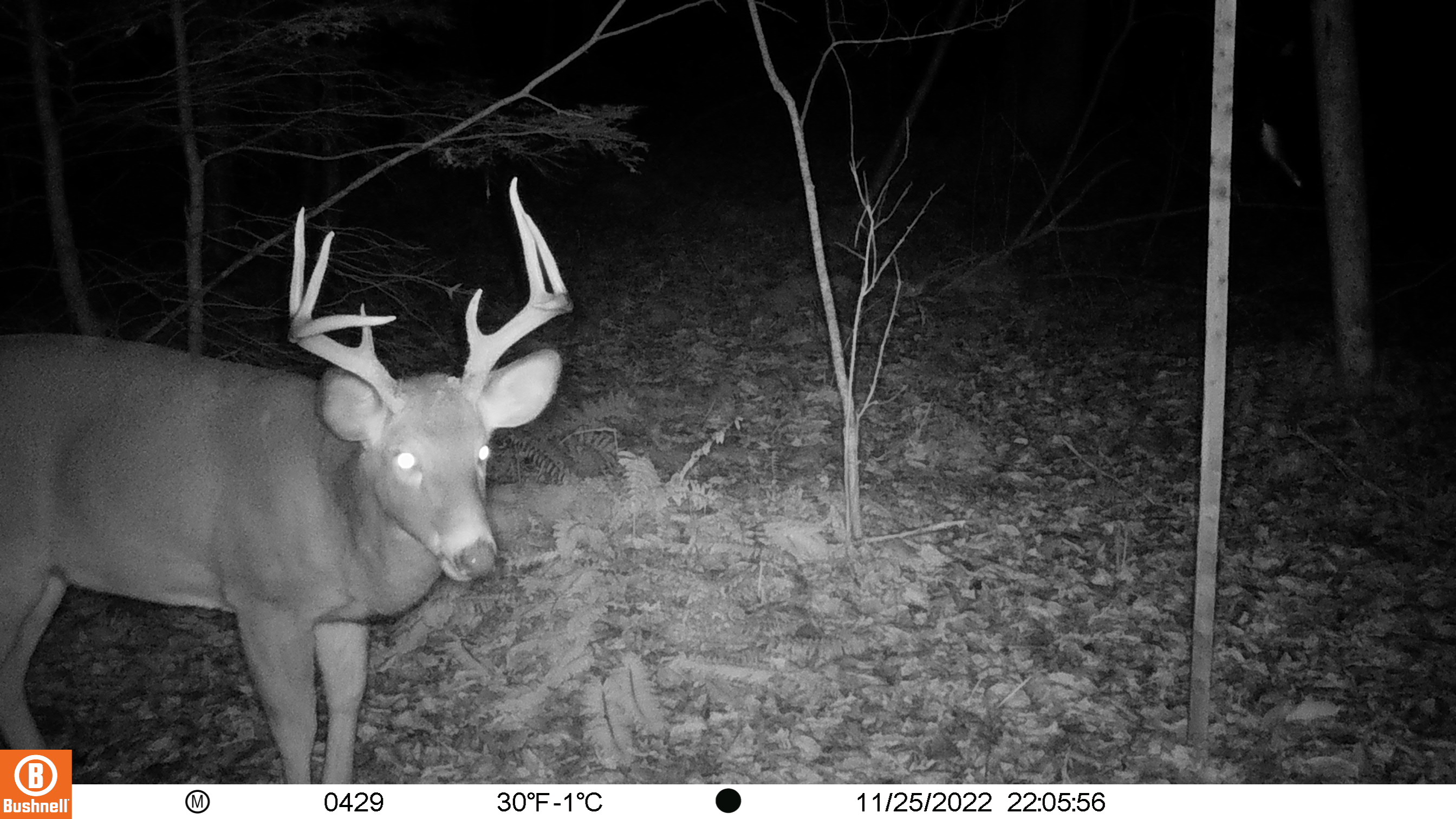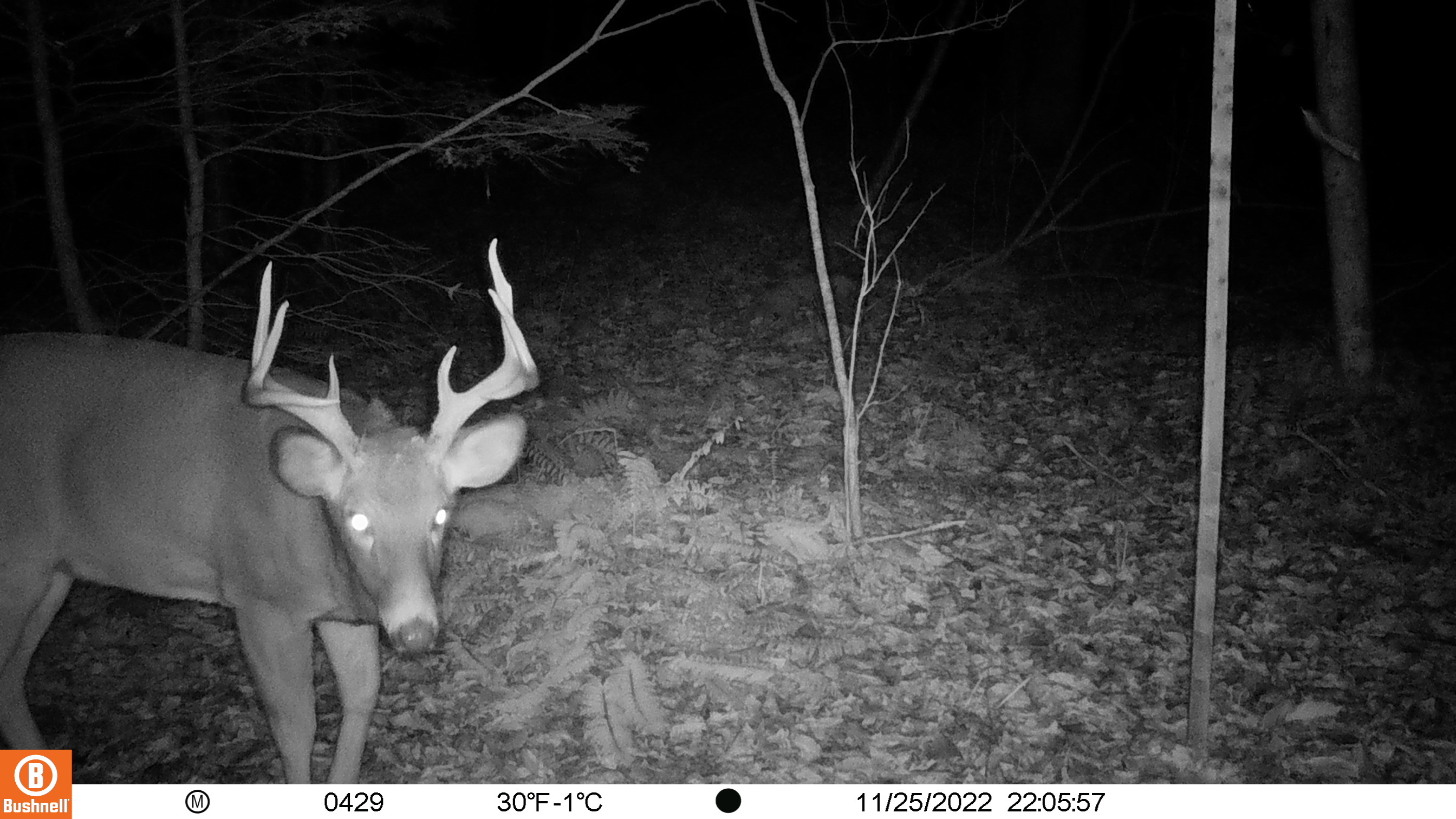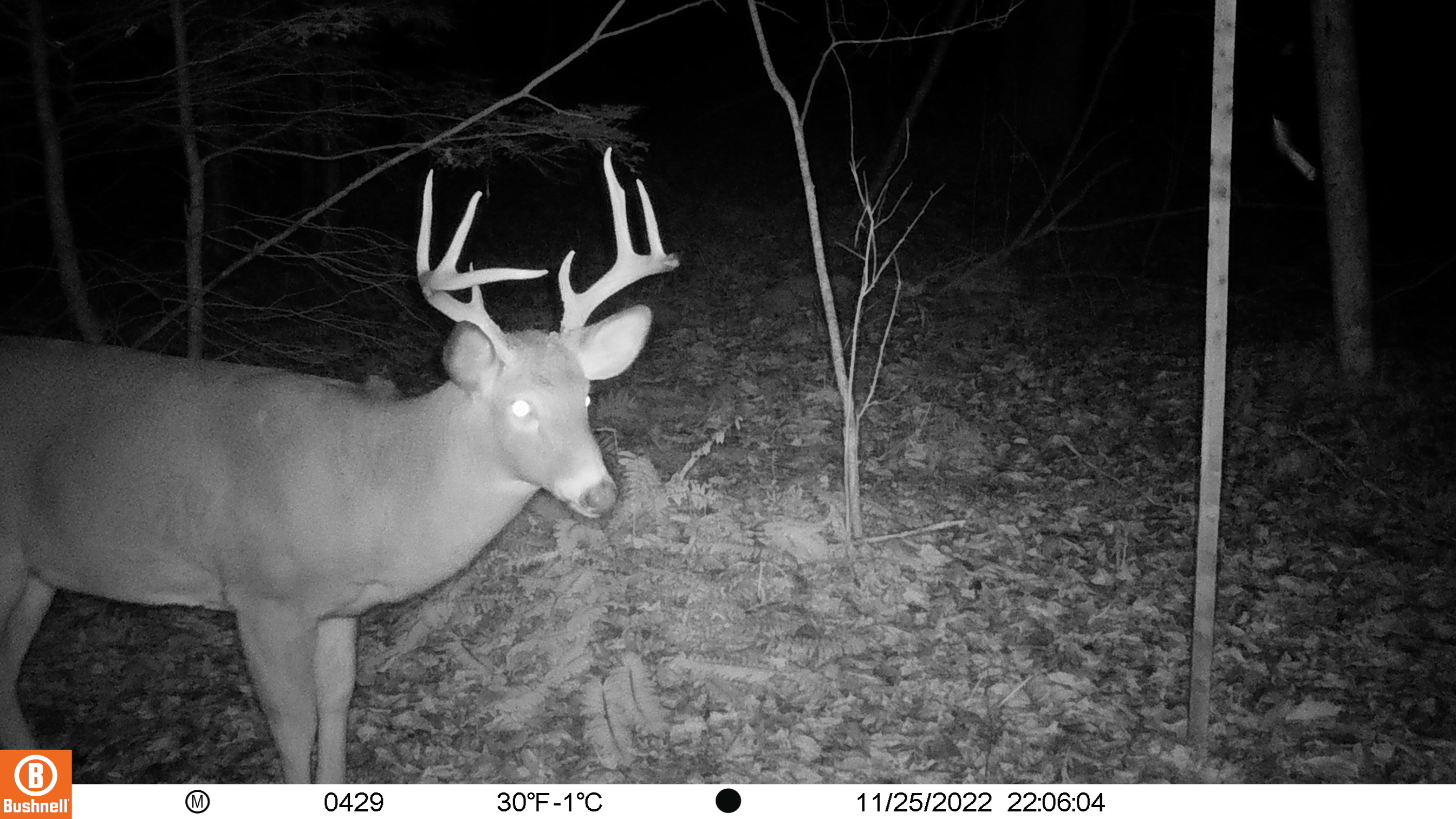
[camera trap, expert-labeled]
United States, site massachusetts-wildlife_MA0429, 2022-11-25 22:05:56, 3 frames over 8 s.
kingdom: Animalia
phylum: Chordata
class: Mammalia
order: Artiodactyla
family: Cervidae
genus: Odocoileus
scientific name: Odocoileus virginianus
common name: white-tailed deer